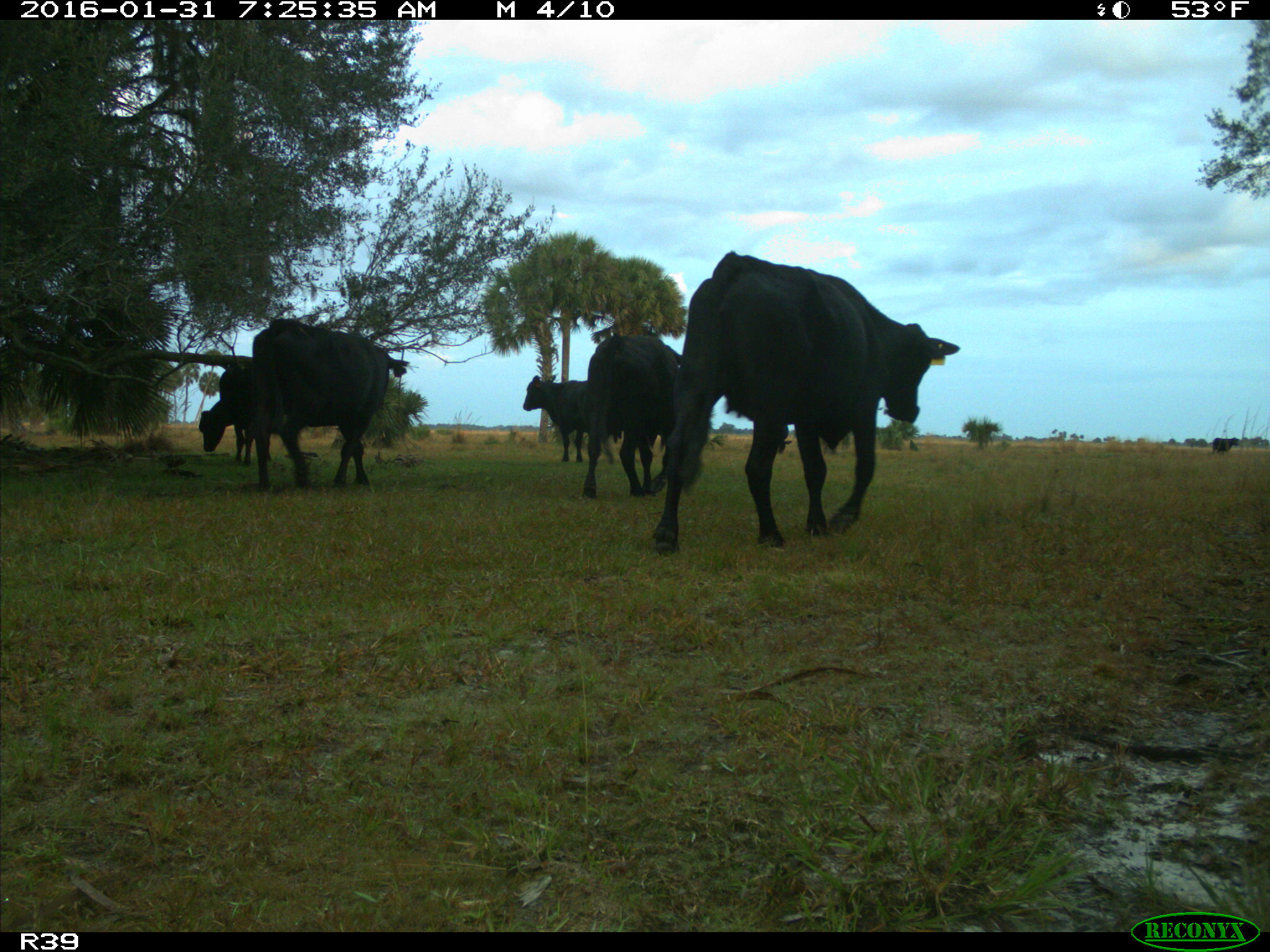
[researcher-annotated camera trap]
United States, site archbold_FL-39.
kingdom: Animalia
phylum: Chordata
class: Mammalia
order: Artiodactyla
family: Bovidae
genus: Bos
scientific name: Bos taurus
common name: domestic cow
Bos taurus (domestic cow).